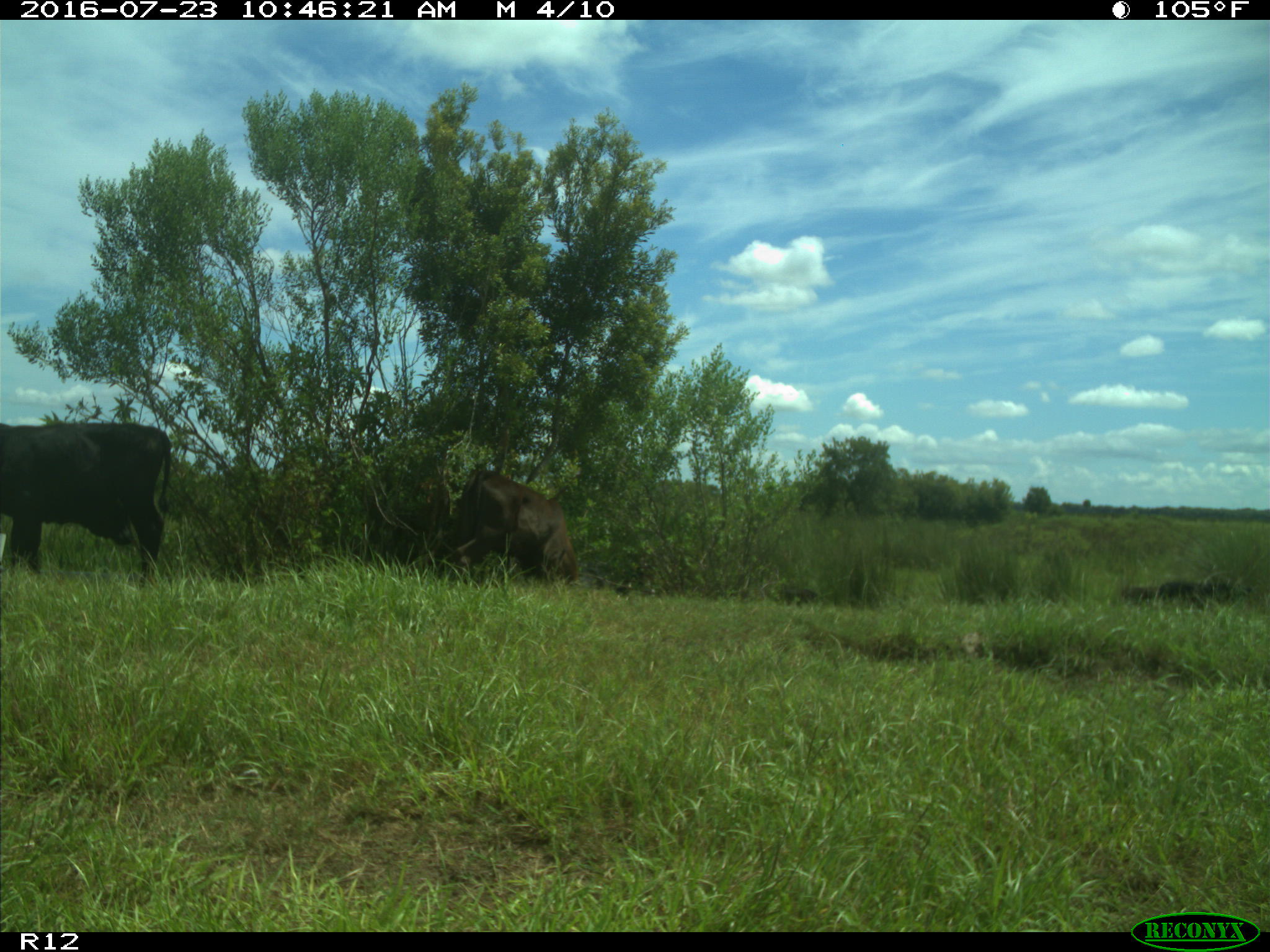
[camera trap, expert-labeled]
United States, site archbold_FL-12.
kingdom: Animalia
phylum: Chordata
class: Mammalia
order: Artiodactyla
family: Bovidae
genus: Bos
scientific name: Bos taurus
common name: domestic cow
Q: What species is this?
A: Bos taurus (domestic cow).